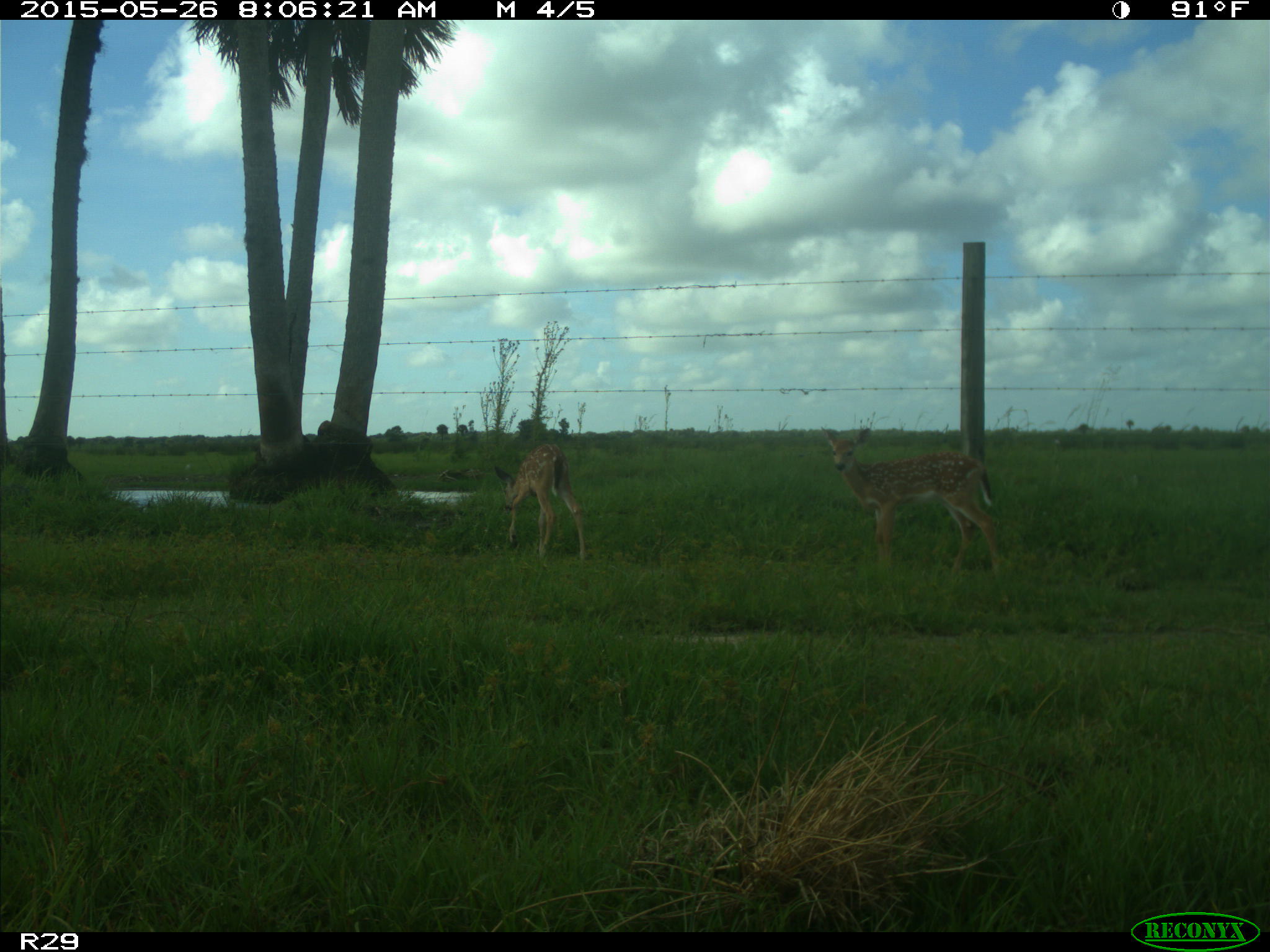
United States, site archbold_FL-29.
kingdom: Animalia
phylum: Chordata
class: Mammalia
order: Artiodactyla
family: Cervidae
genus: Odocoileus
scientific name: Odocoileus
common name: deer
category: unidentified deer